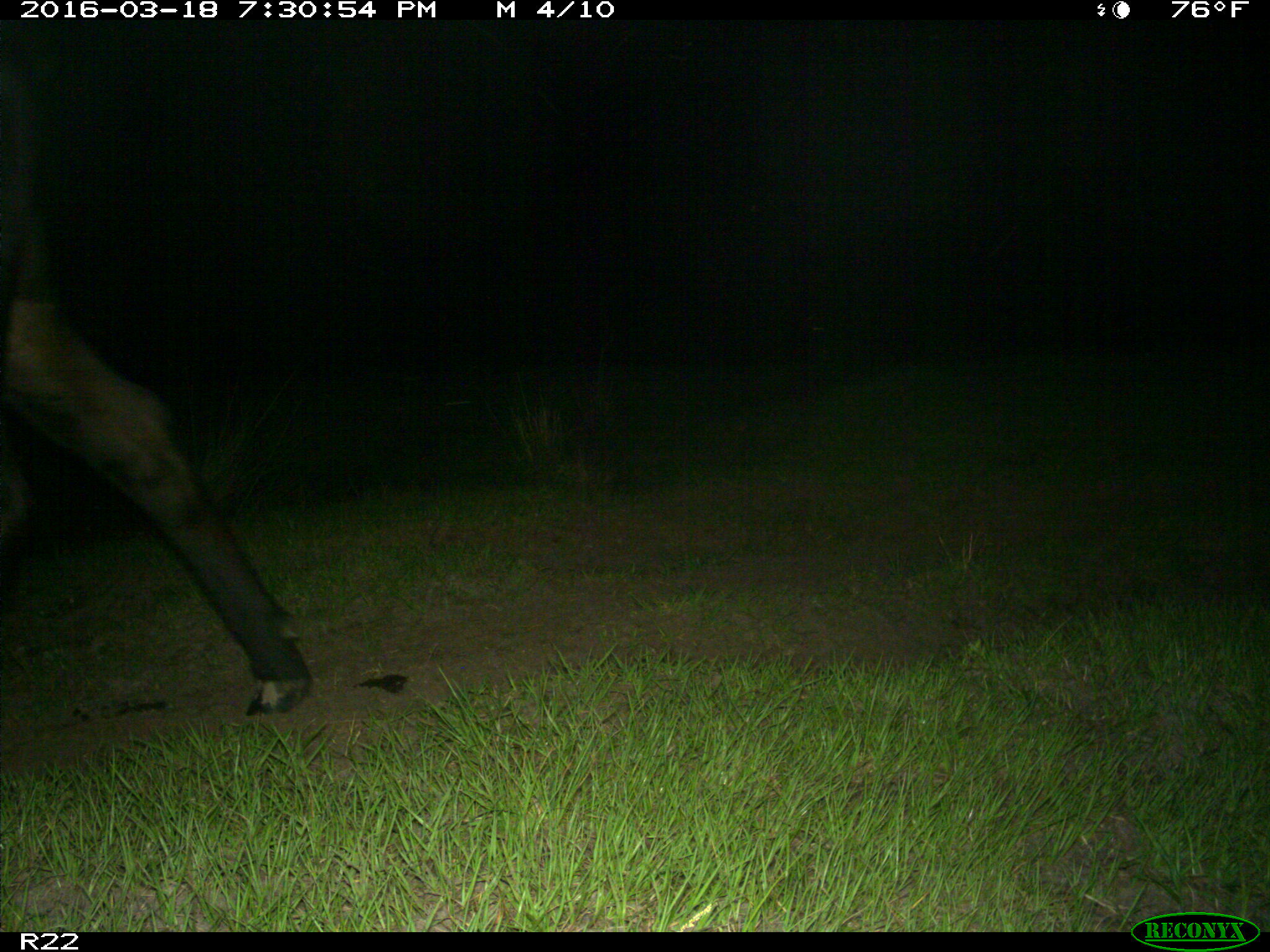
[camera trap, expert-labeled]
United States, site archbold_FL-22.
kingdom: Animalia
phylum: Chordata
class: Mammalia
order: Artiodactyla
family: Bovidae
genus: Bos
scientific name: Bos taurus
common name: domestic cow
Bos taurus (domestic cow).